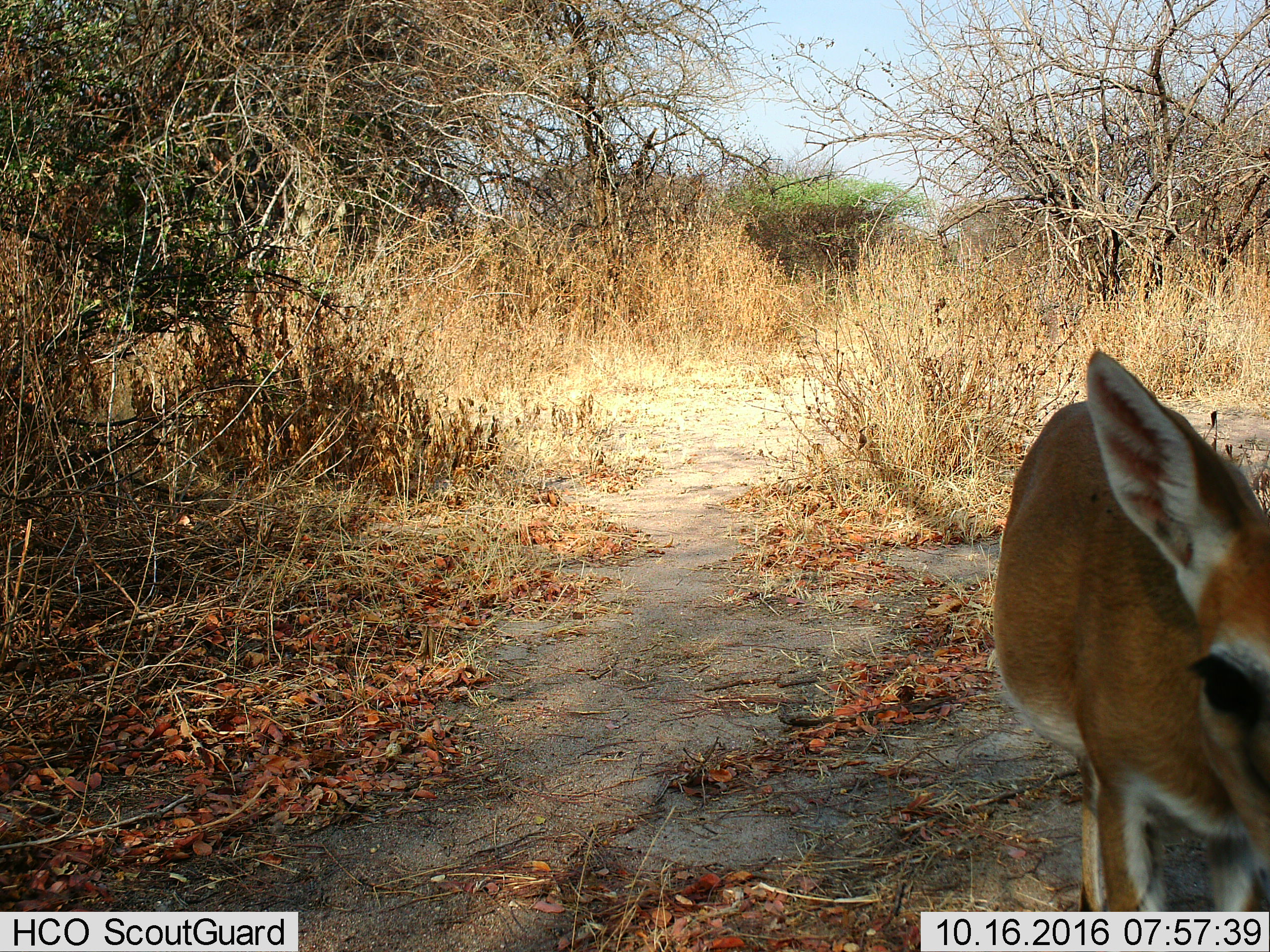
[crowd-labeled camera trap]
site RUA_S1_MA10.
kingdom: Animalia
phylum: Chordata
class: Mammalia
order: Artiodactyla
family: Bovidae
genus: Sylvicapra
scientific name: Sylvicapra grimmia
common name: common duiker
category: duikercommongrey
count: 1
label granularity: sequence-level